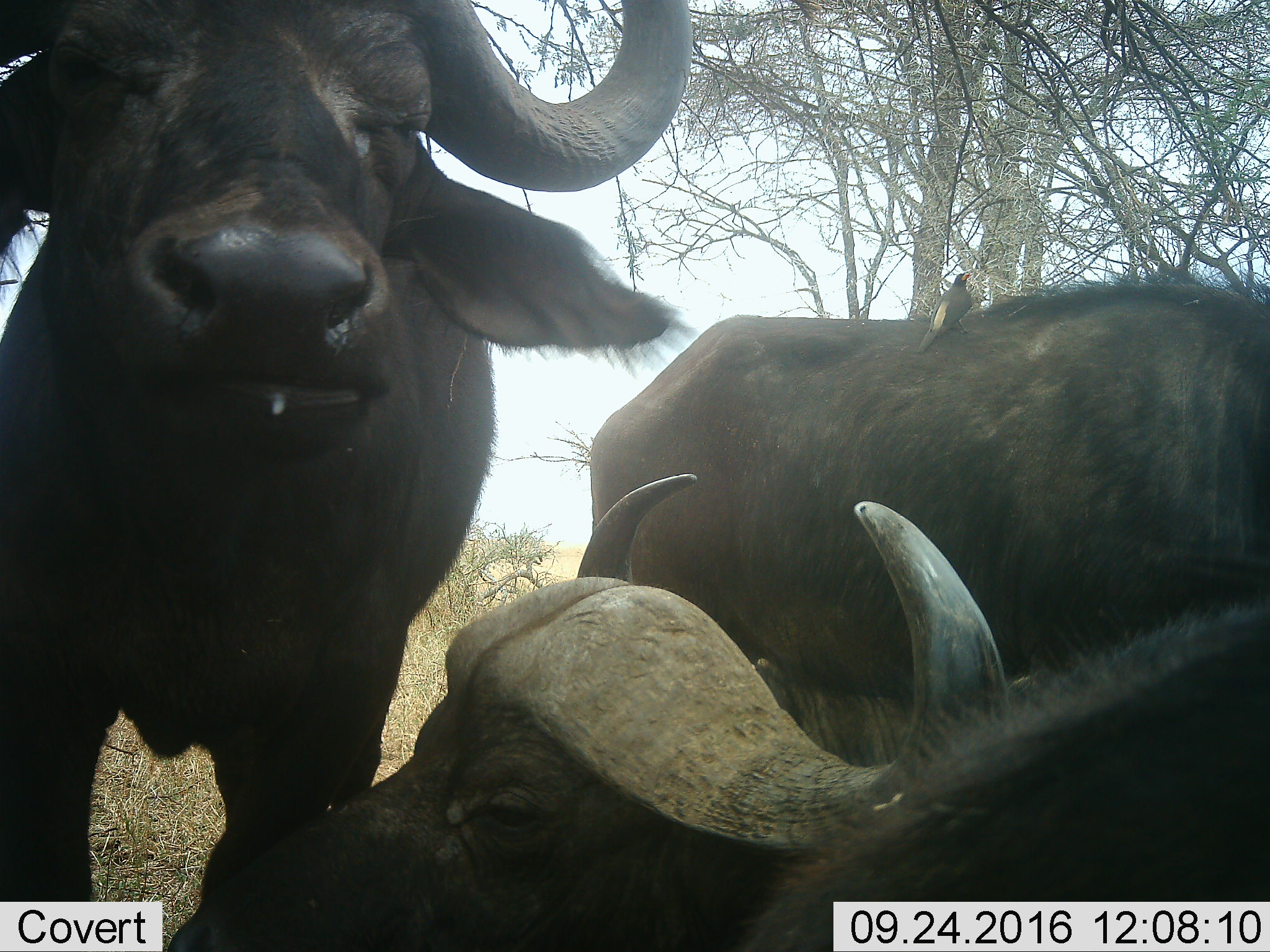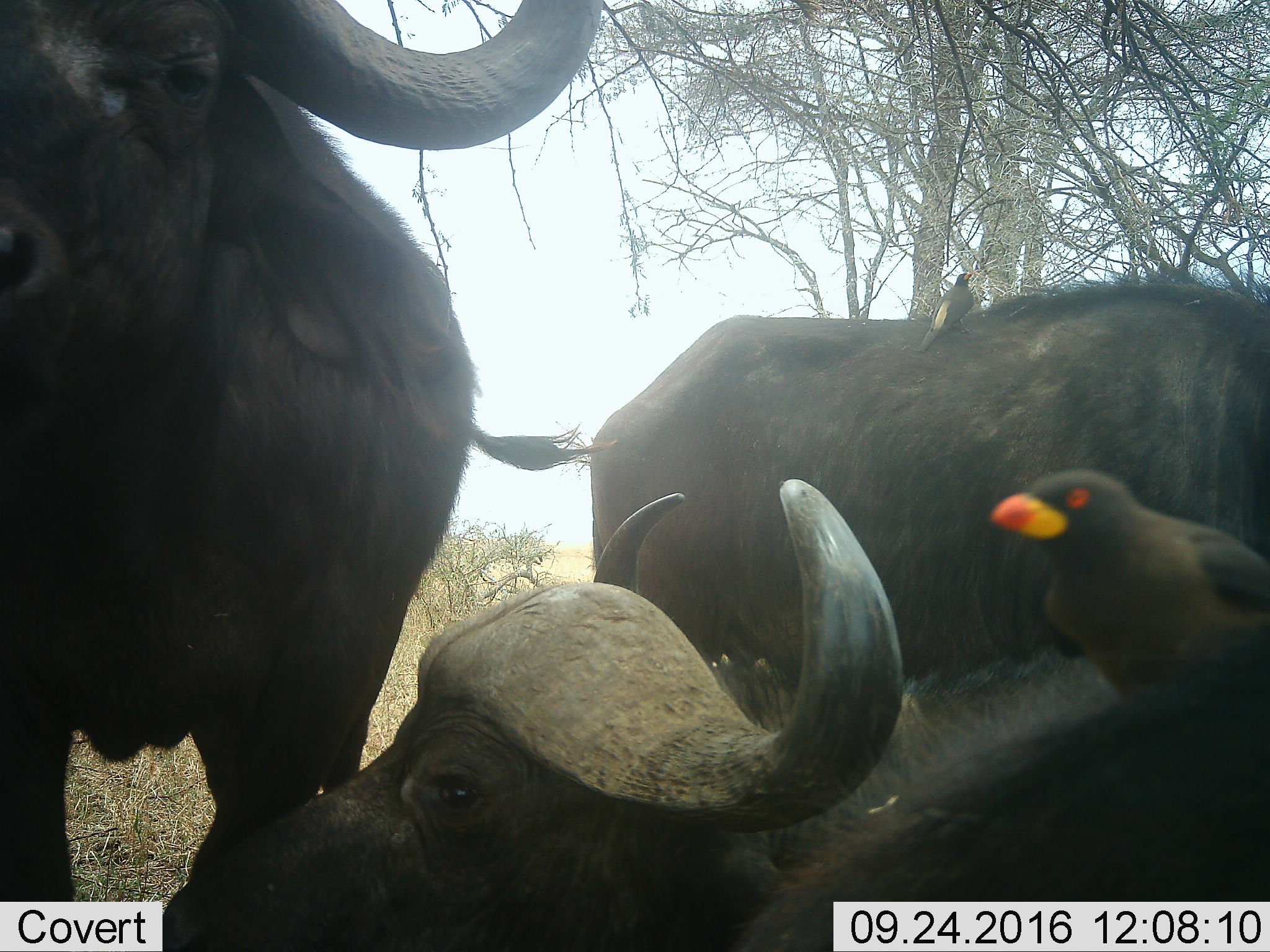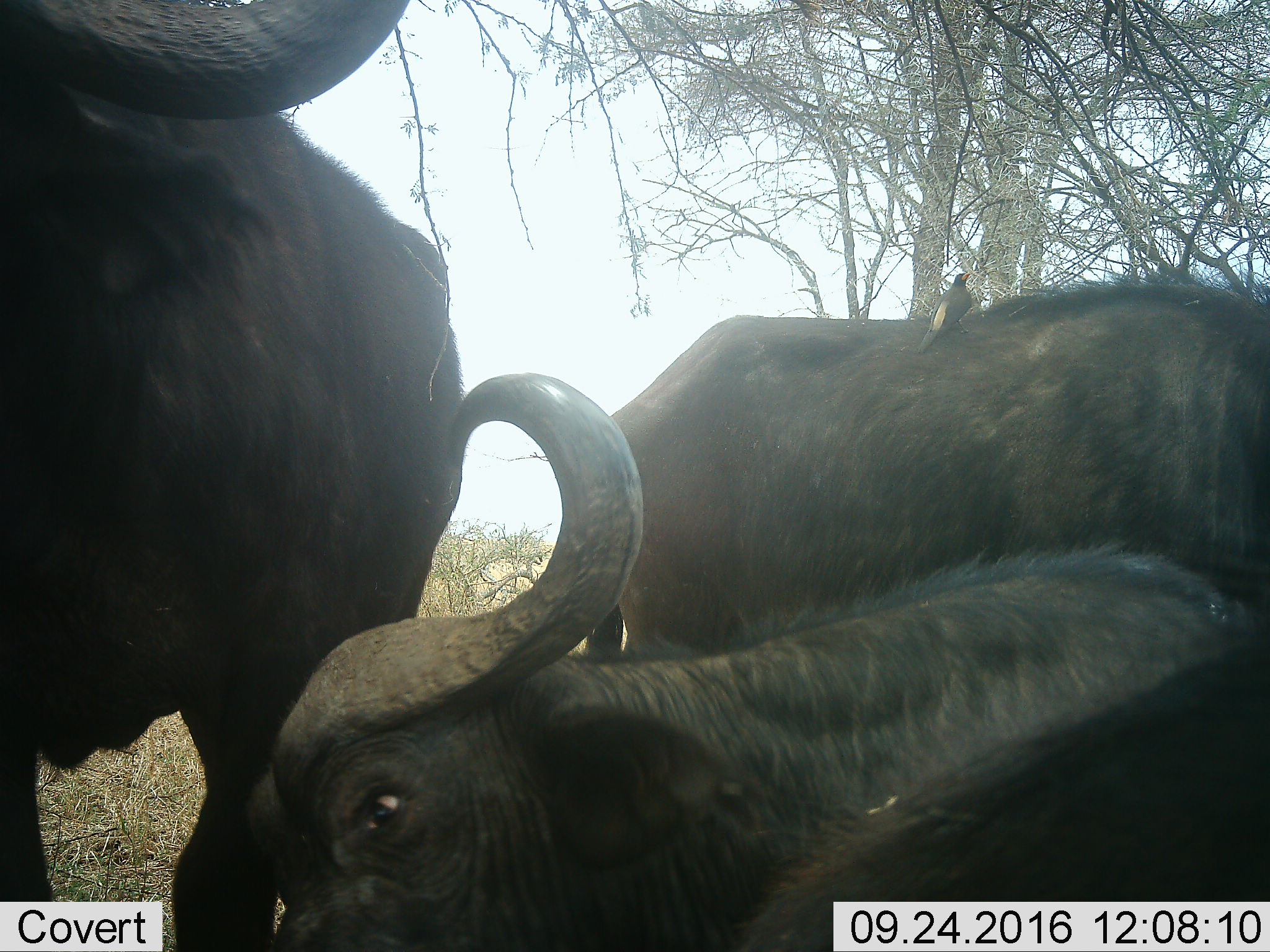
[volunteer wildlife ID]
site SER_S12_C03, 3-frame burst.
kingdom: Animalia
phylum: Chordata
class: Aves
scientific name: Aves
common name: bird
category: birdother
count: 2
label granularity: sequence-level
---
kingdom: Animalia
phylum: Chordata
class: Mammalia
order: Artiodactyla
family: Bovidae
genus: Syncerus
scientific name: Syncerus caffer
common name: african buffalo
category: buffalo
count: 4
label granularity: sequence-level